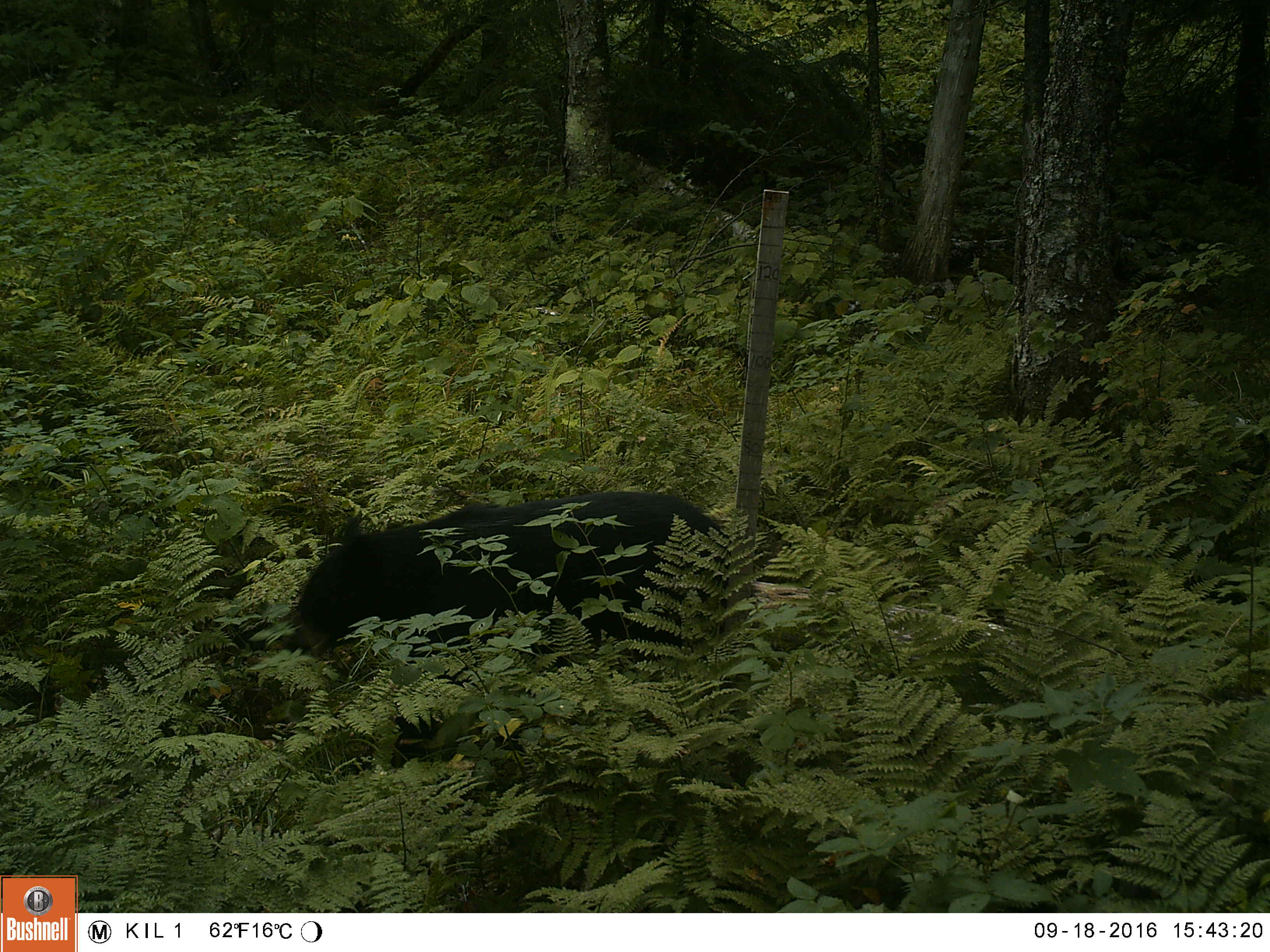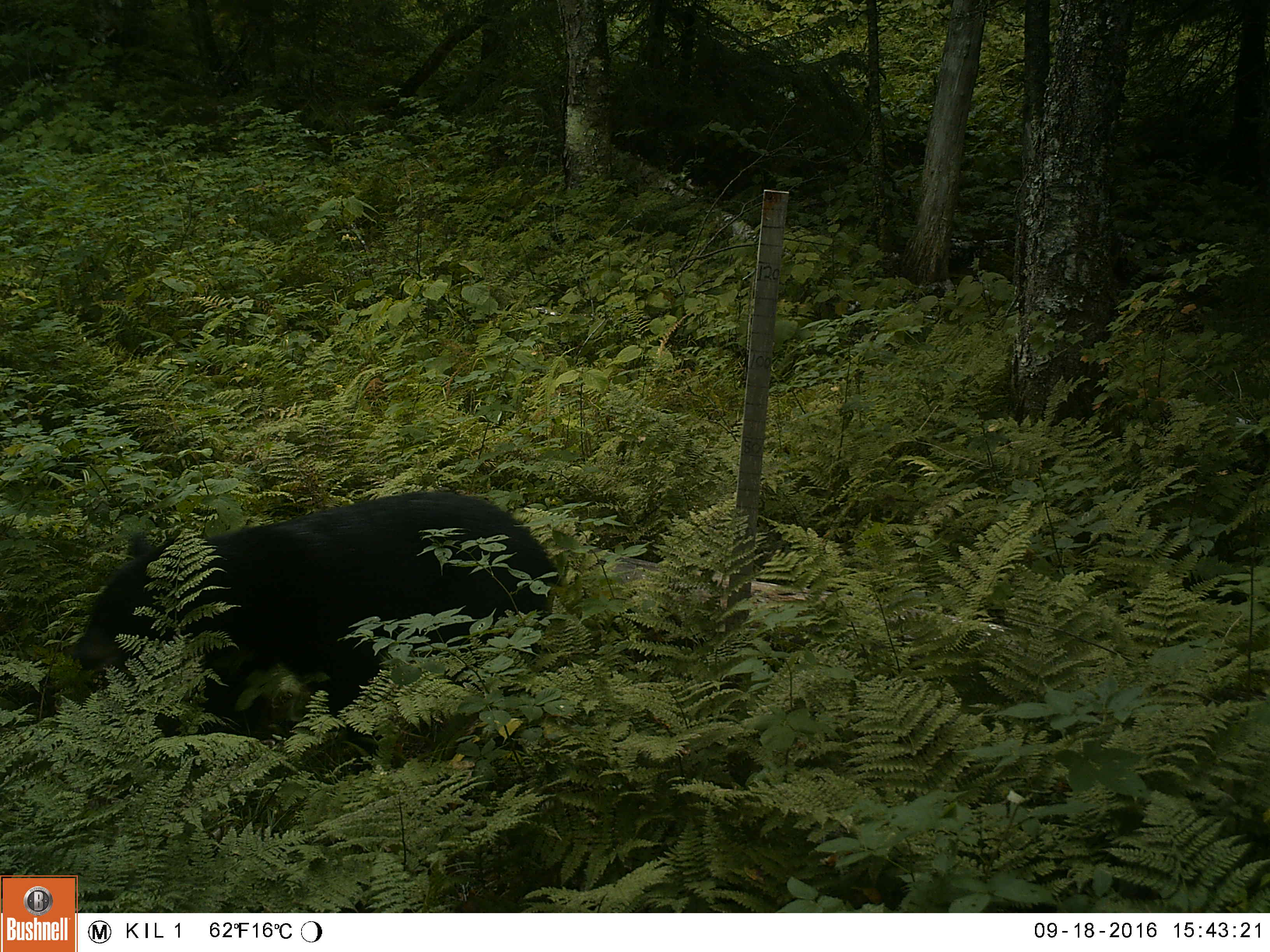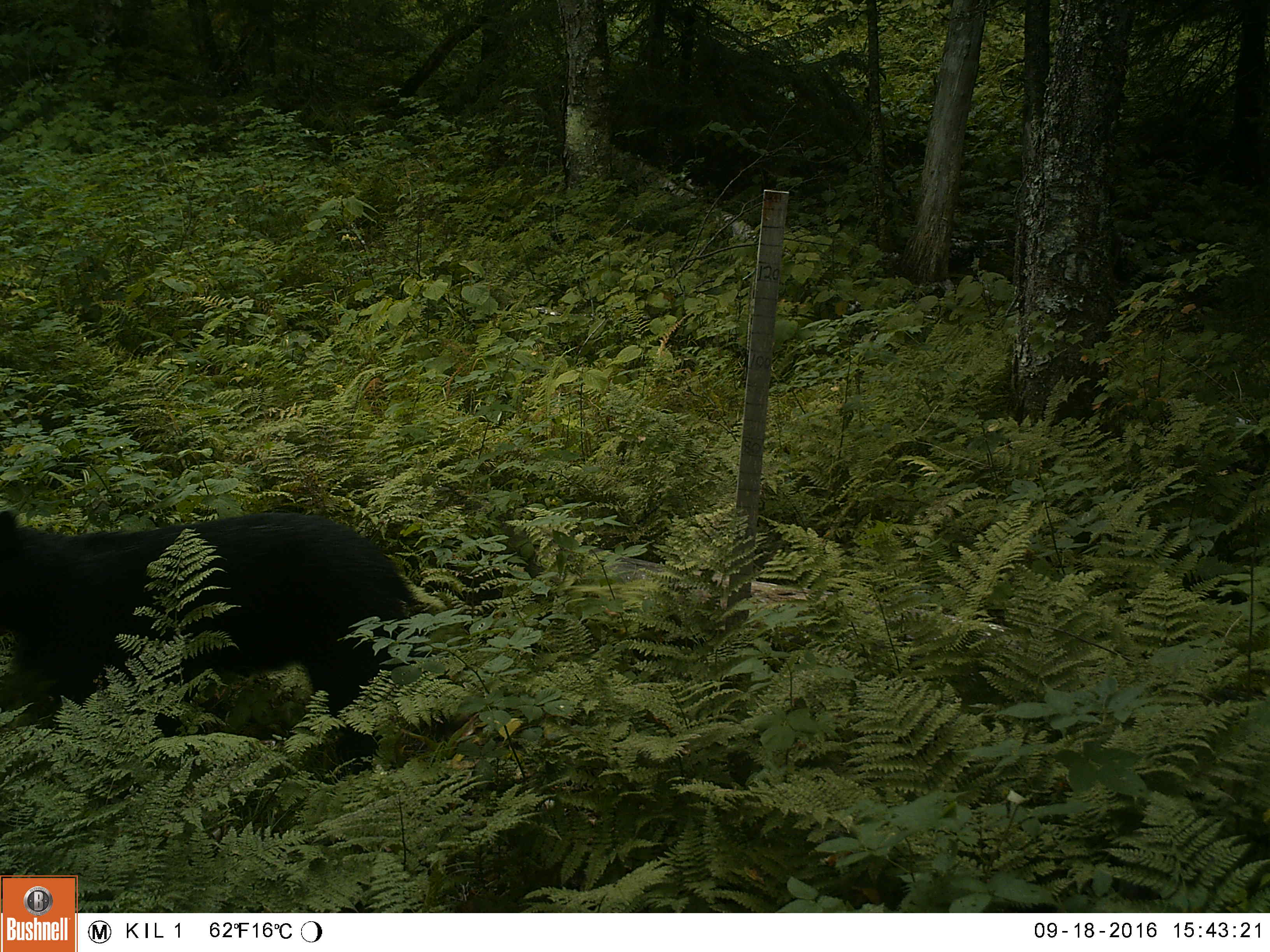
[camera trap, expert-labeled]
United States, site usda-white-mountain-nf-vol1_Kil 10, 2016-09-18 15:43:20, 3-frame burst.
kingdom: Animalia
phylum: Chordata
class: Mammalia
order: Carnivora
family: Ursidae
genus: Ursus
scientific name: Ursus americanus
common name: black bear